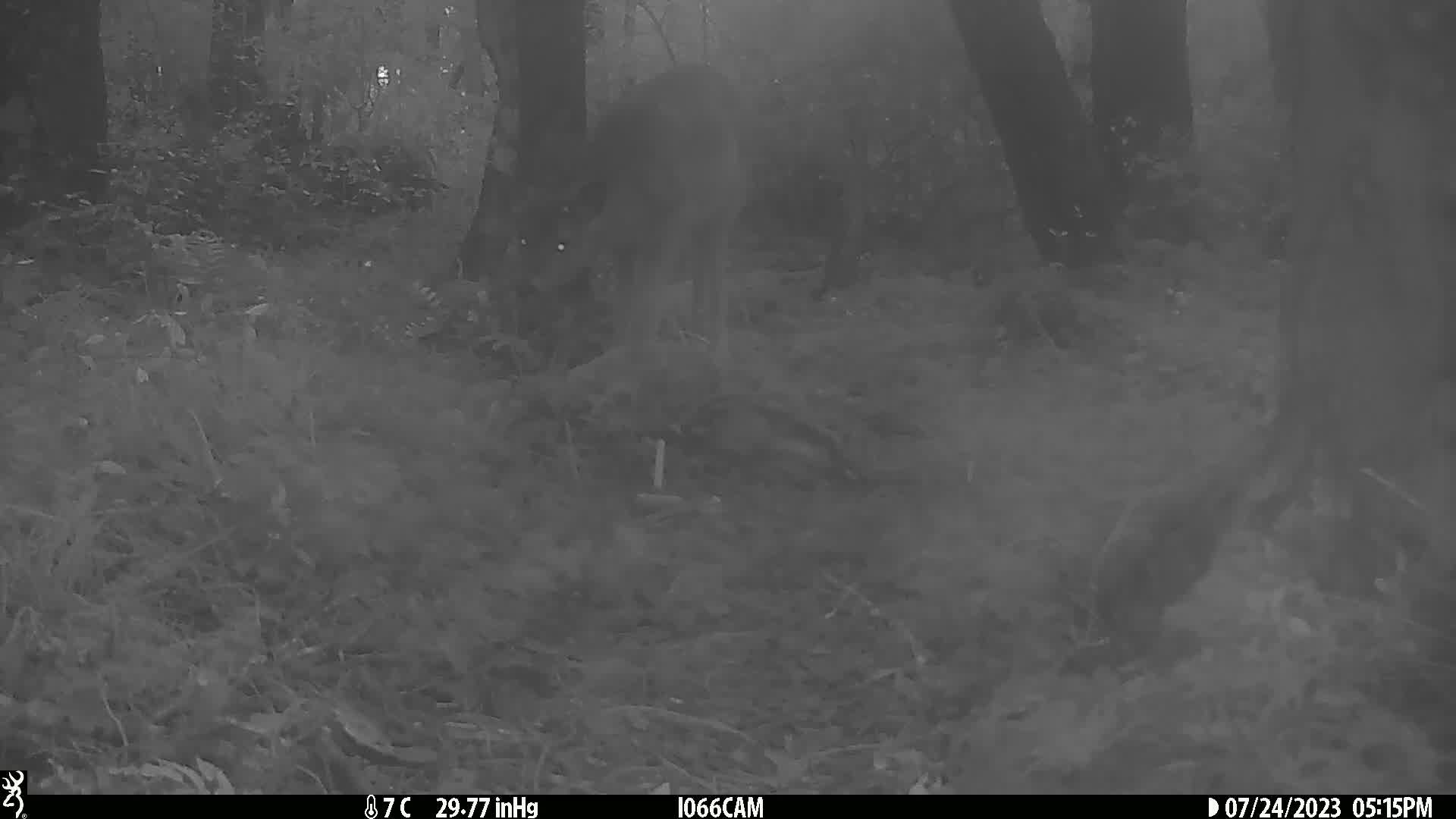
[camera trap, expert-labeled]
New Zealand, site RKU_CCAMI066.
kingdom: Animalia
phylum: Chordata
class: Mammalia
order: Artiodactyla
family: Cervidae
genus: Odocoileus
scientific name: Odocoileus virginianus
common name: white-tailed deer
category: white tailed deer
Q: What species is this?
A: White tailed deer (white-tailed deer) (Odocoileus virginianus).